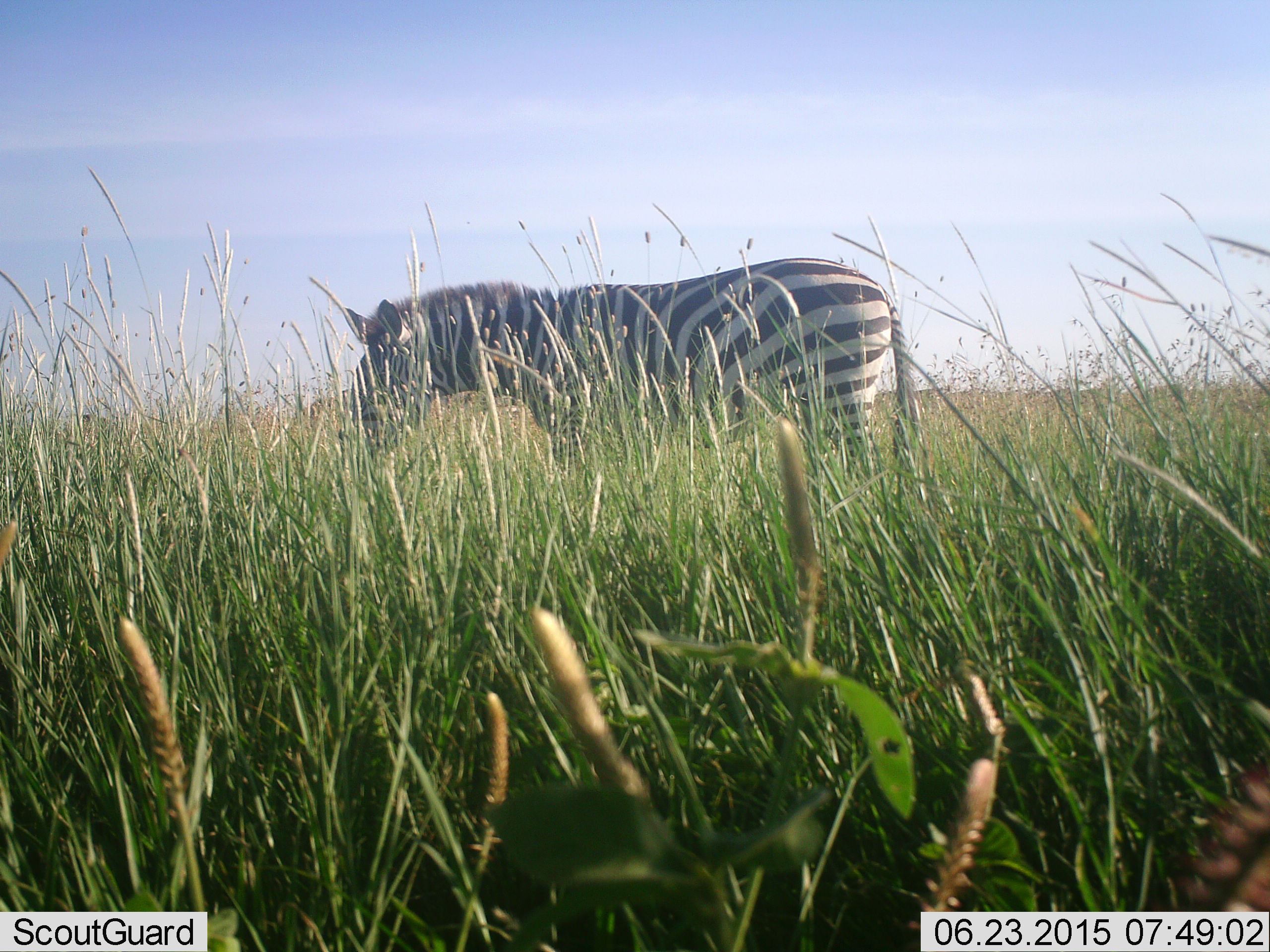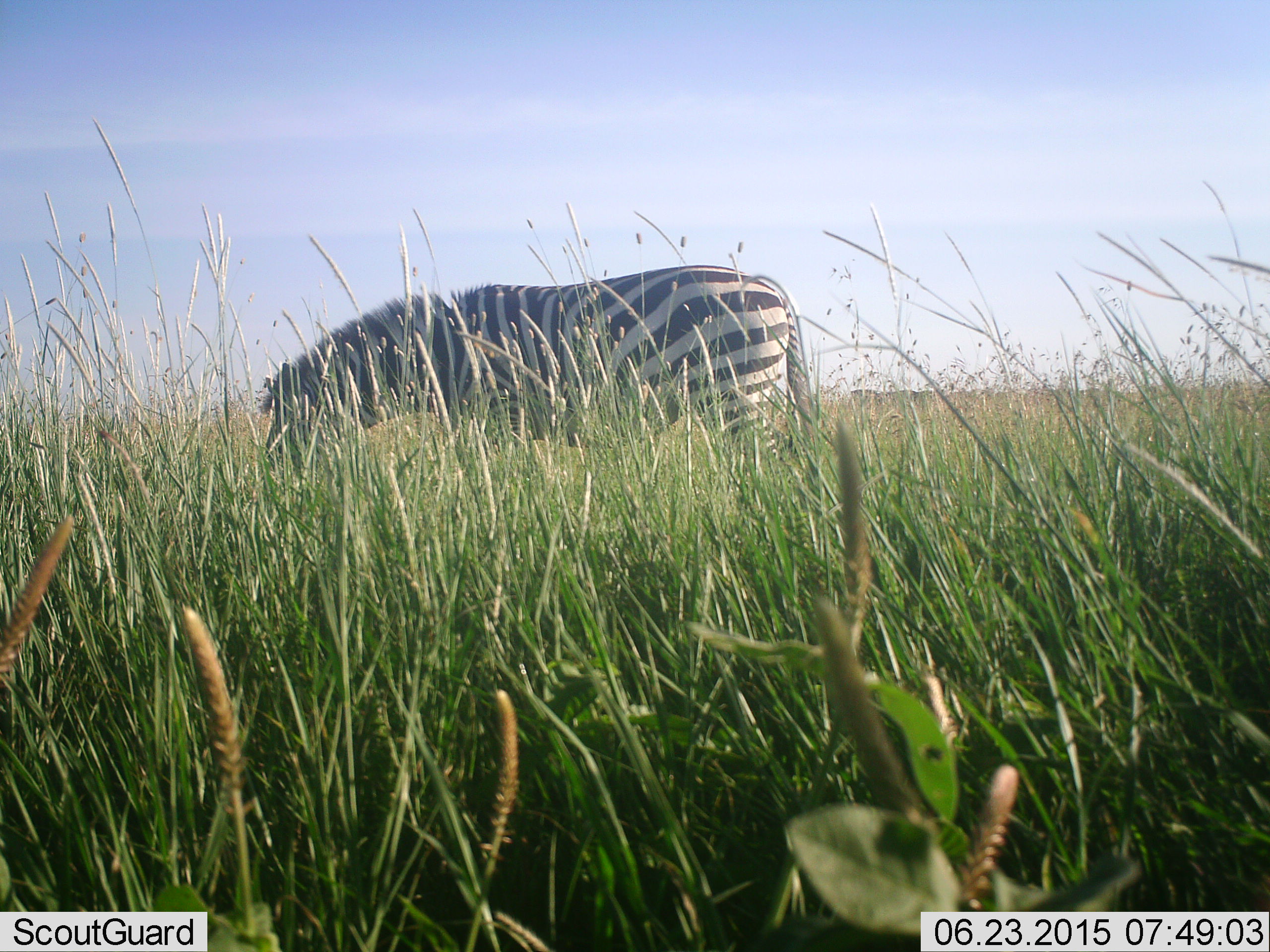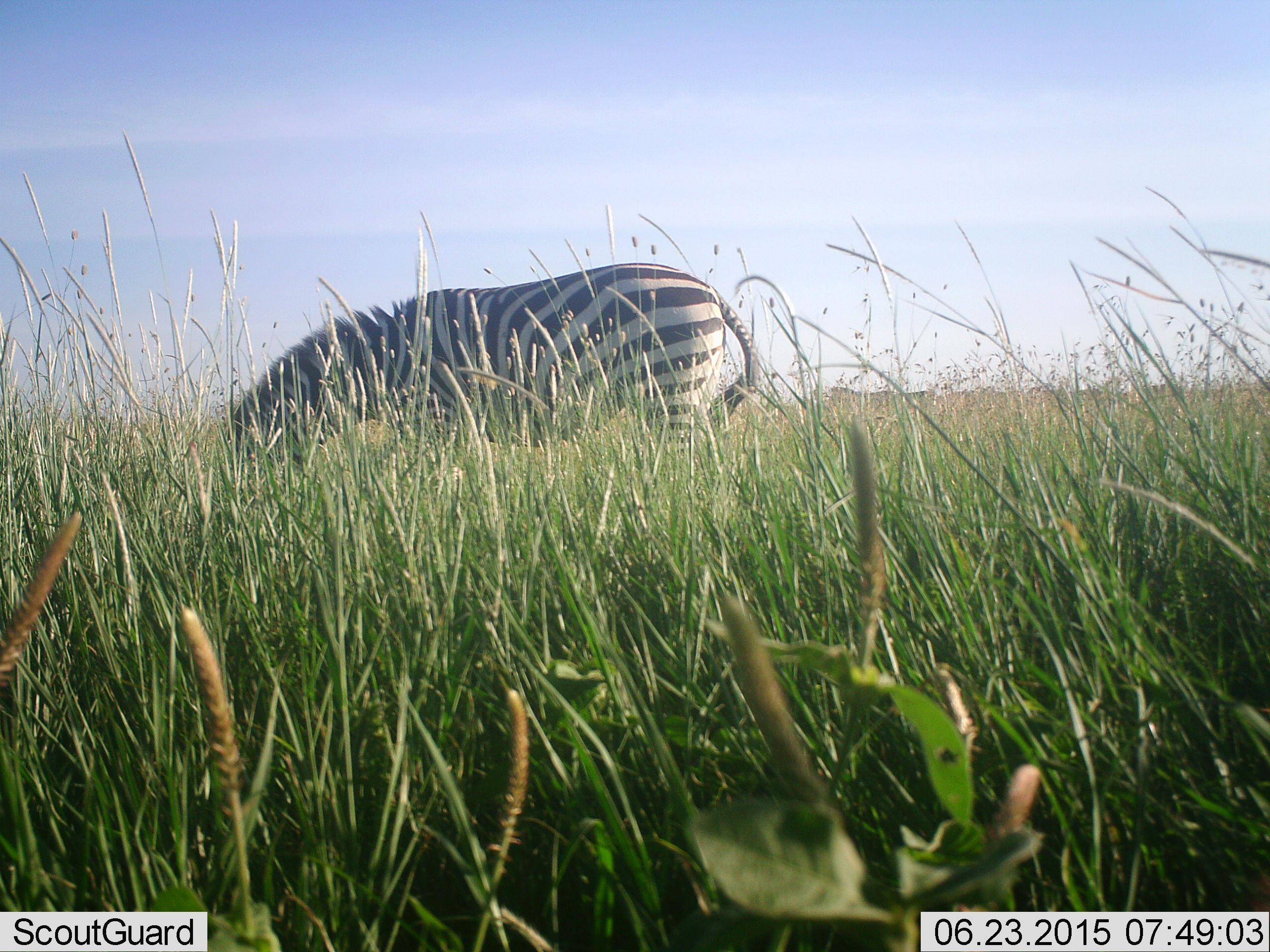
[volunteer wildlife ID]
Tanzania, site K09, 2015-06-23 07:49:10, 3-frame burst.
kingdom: Animalia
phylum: Chordata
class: Mammalia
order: Perissodactyla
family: Equidae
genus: Equus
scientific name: Equus quagga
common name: plains zebra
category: zebra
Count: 1.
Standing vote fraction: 10%.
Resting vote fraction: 0%.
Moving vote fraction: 40%.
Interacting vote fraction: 0%.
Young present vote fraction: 0%.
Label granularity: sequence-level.